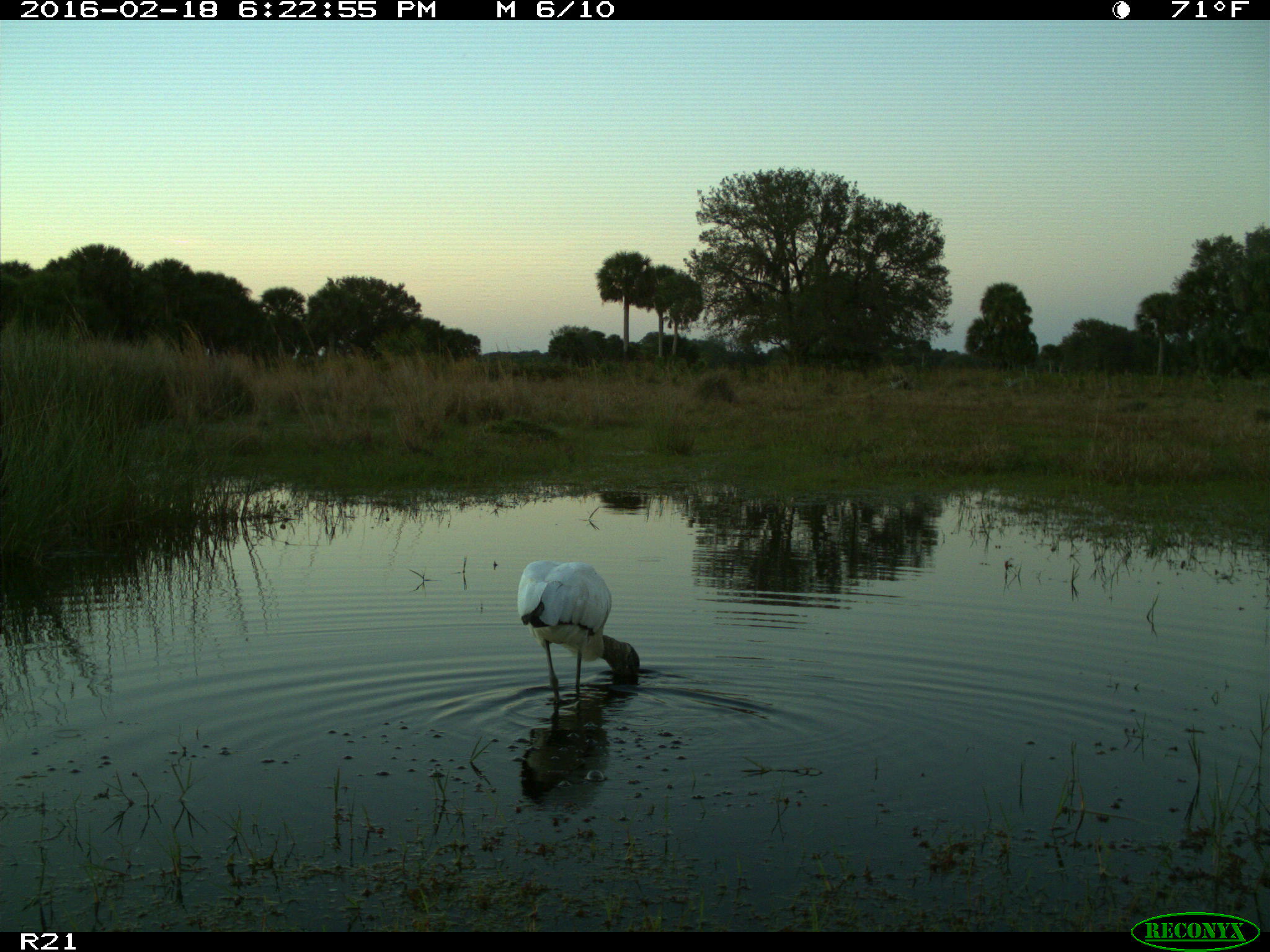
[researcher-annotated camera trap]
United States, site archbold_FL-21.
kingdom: Animalia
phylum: Chordata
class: Aves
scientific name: Aves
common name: birds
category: unidentified bird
Unidentified bird (birds) (Aves).